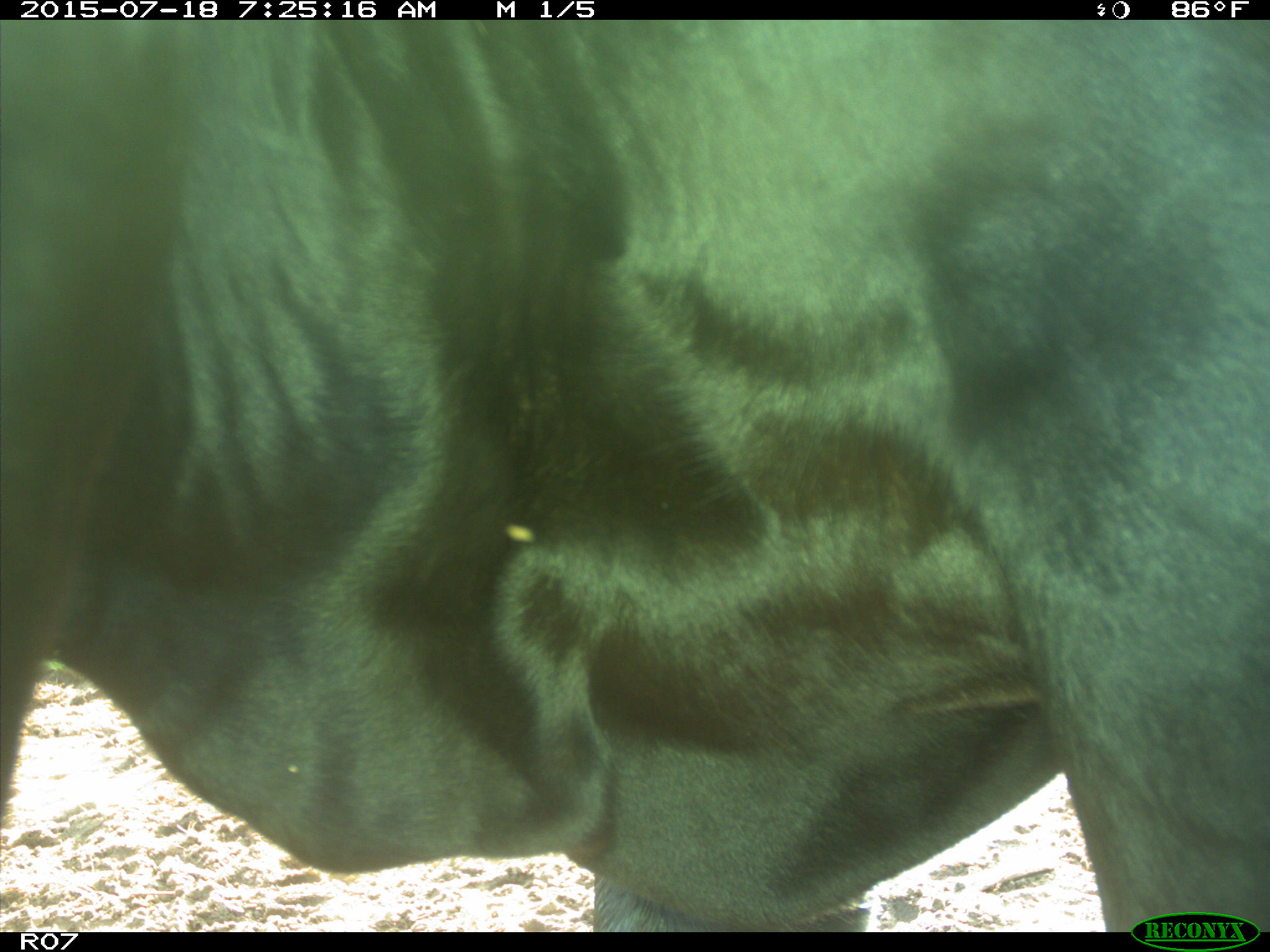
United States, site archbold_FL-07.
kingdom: Animalia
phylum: Chordata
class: Mammalia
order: Artiodactyla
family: Bovidae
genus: Bos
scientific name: Bos taurus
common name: domestic cow